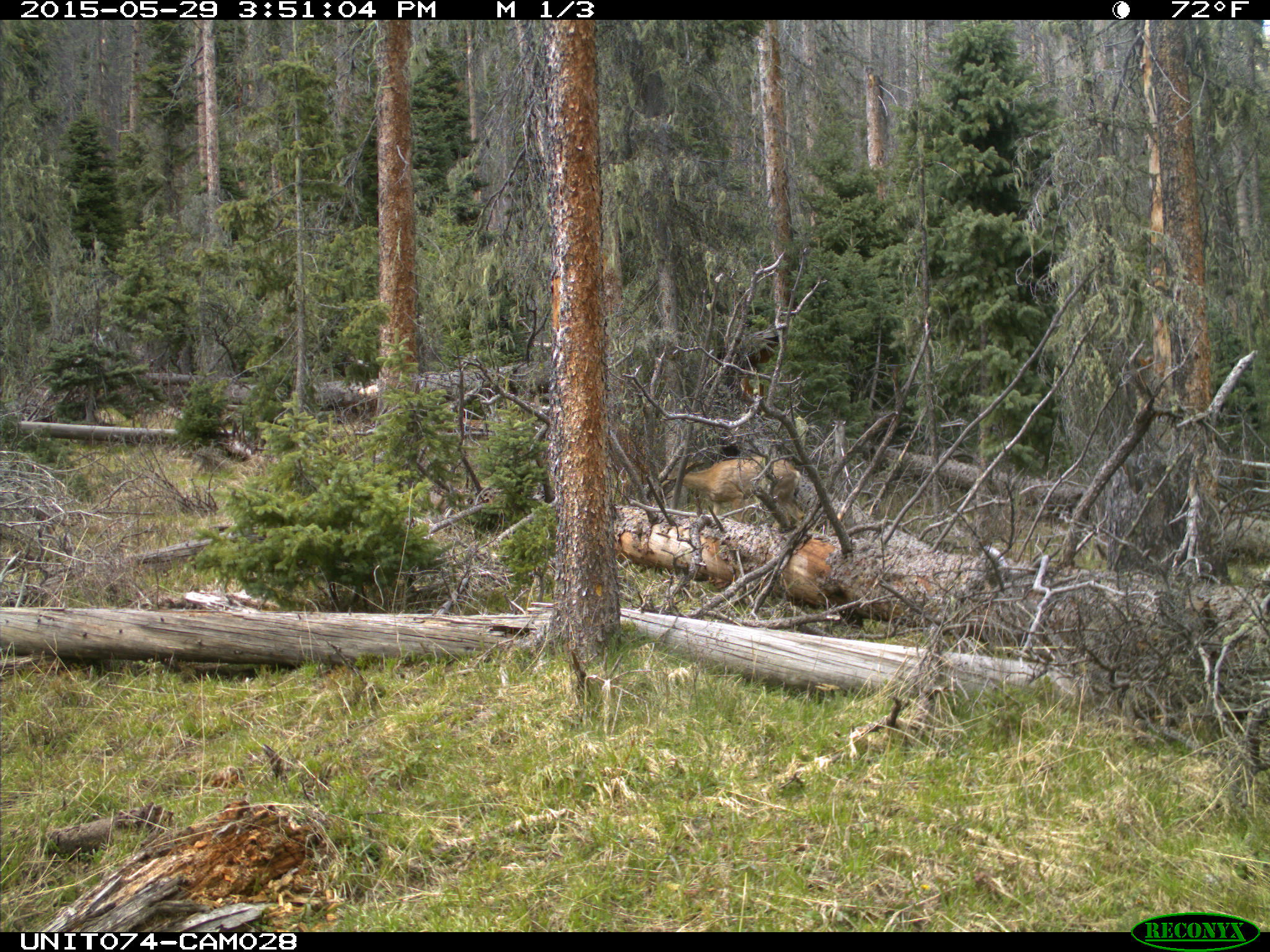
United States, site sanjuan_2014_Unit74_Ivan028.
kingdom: Animalia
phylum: Chordata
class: Mammalia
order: Artiodactyla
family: Cervidae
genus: Odocoileus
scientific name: Odocoileus hemionus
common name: mule deer